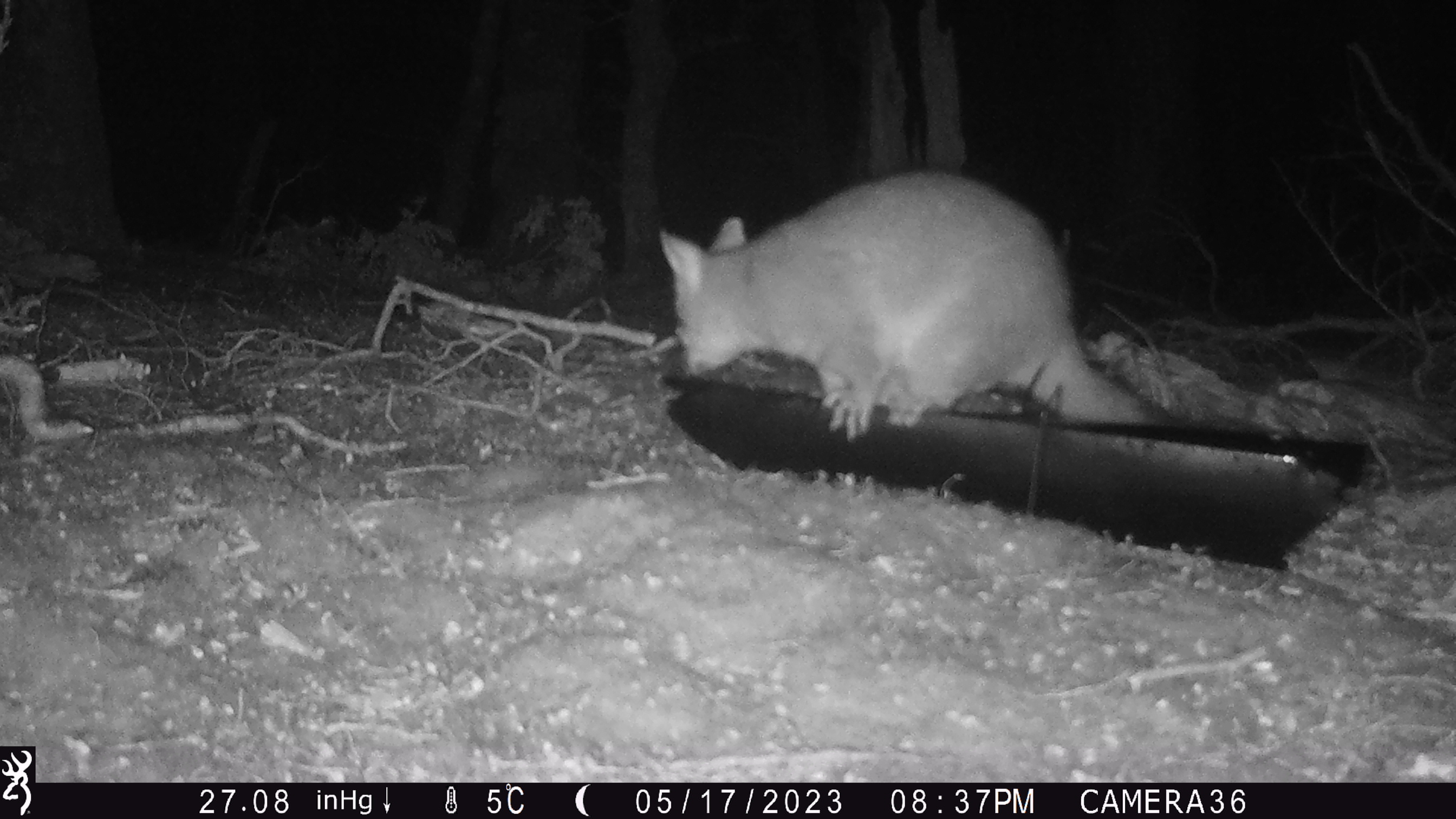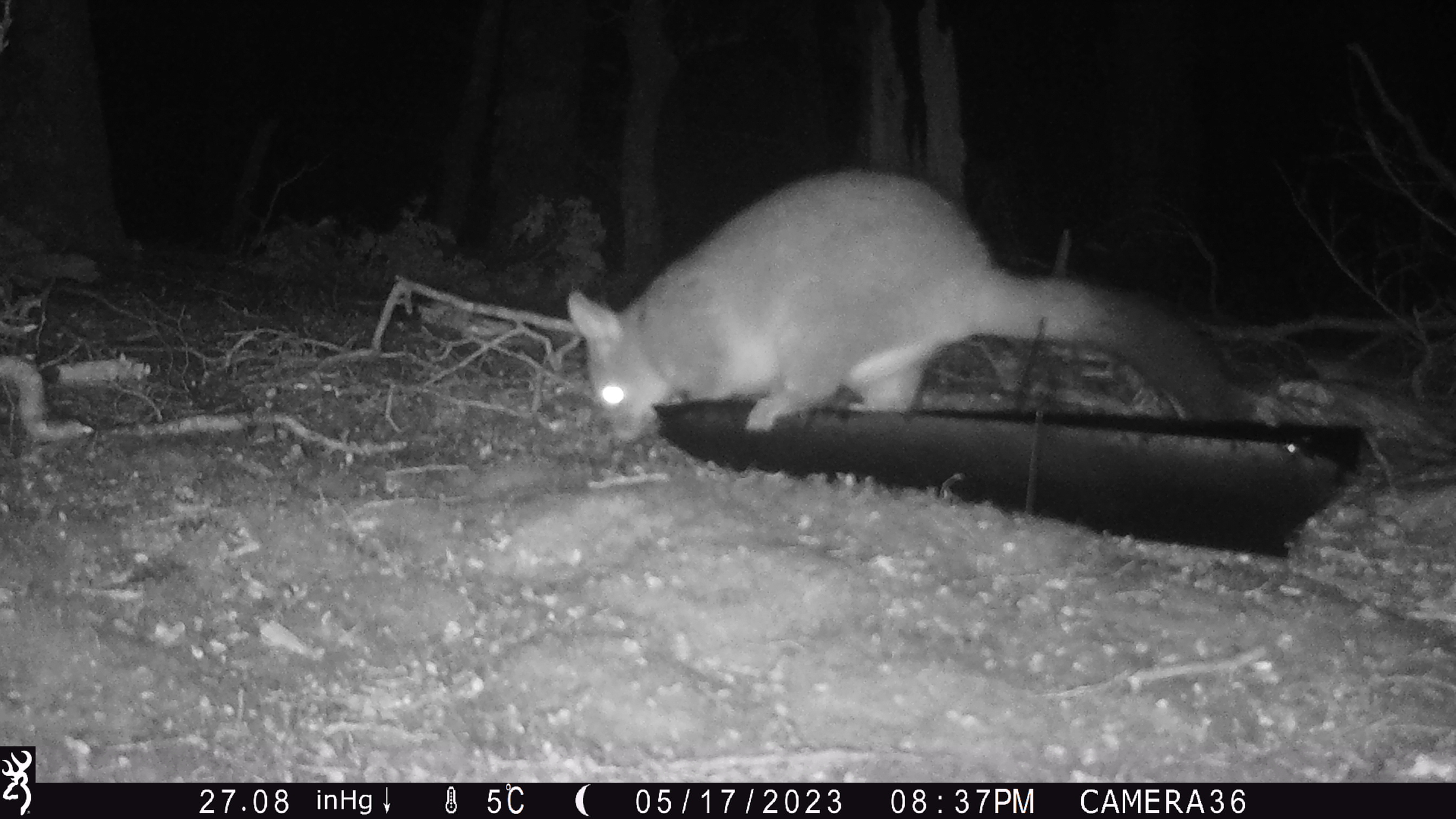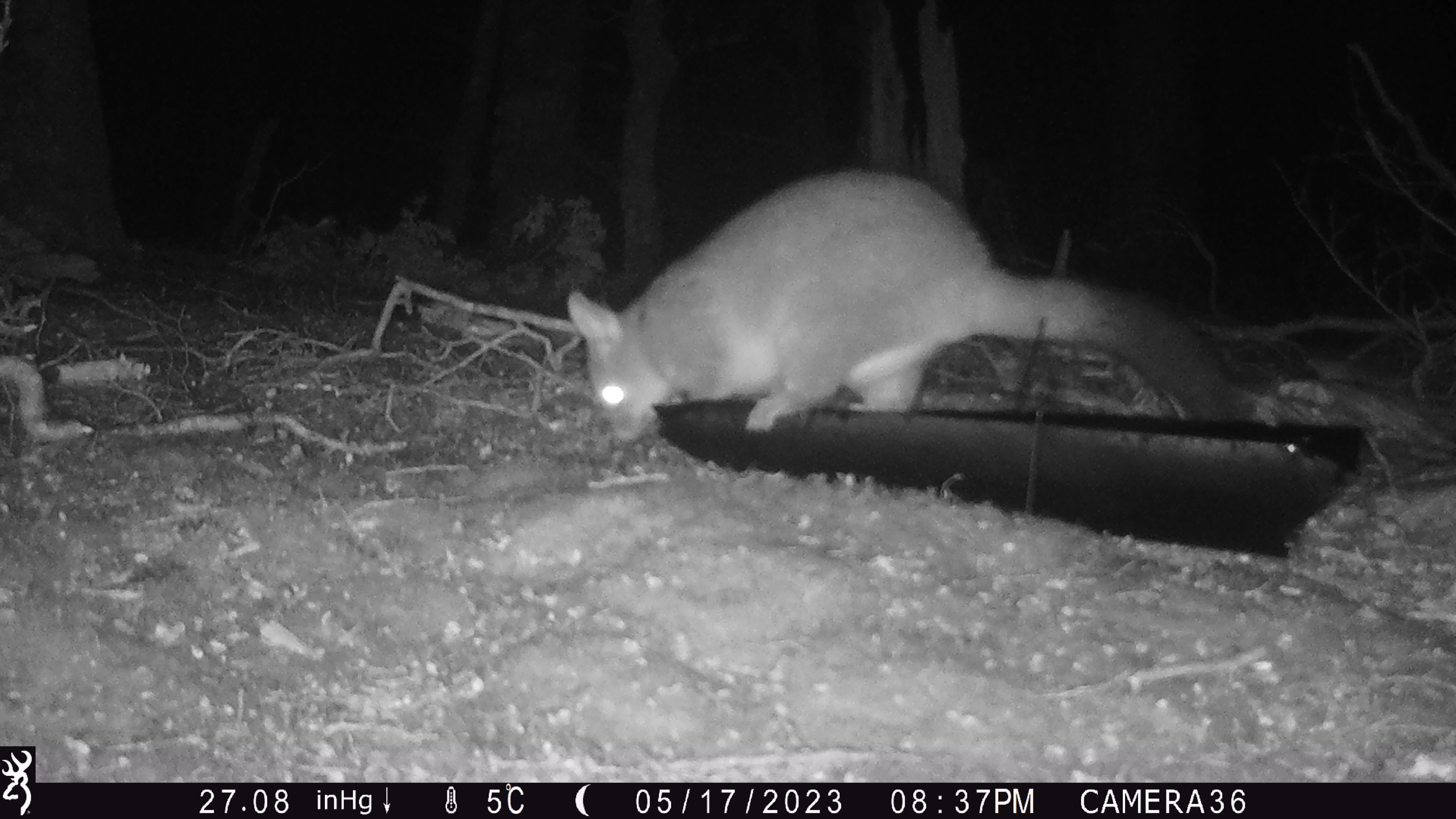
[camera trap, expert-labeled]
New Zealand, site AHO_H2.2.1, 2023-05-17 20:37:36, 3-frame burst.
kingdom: Animalia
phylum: Chordata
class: Mammalia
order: Carnivora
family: Mustelidae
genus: Mustela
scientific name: Mustela erminea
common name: stoat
Stoat (Mustela erminea).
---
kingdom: Animalia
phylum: Chordata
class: Mammalia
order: Diprotodontia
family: Phalangeridae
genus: Trichosurus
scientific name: Trichosurus vulpecula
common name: common brushtail possum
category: possum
Possum (common brushtail possum) (Trichosurus vulpecula).